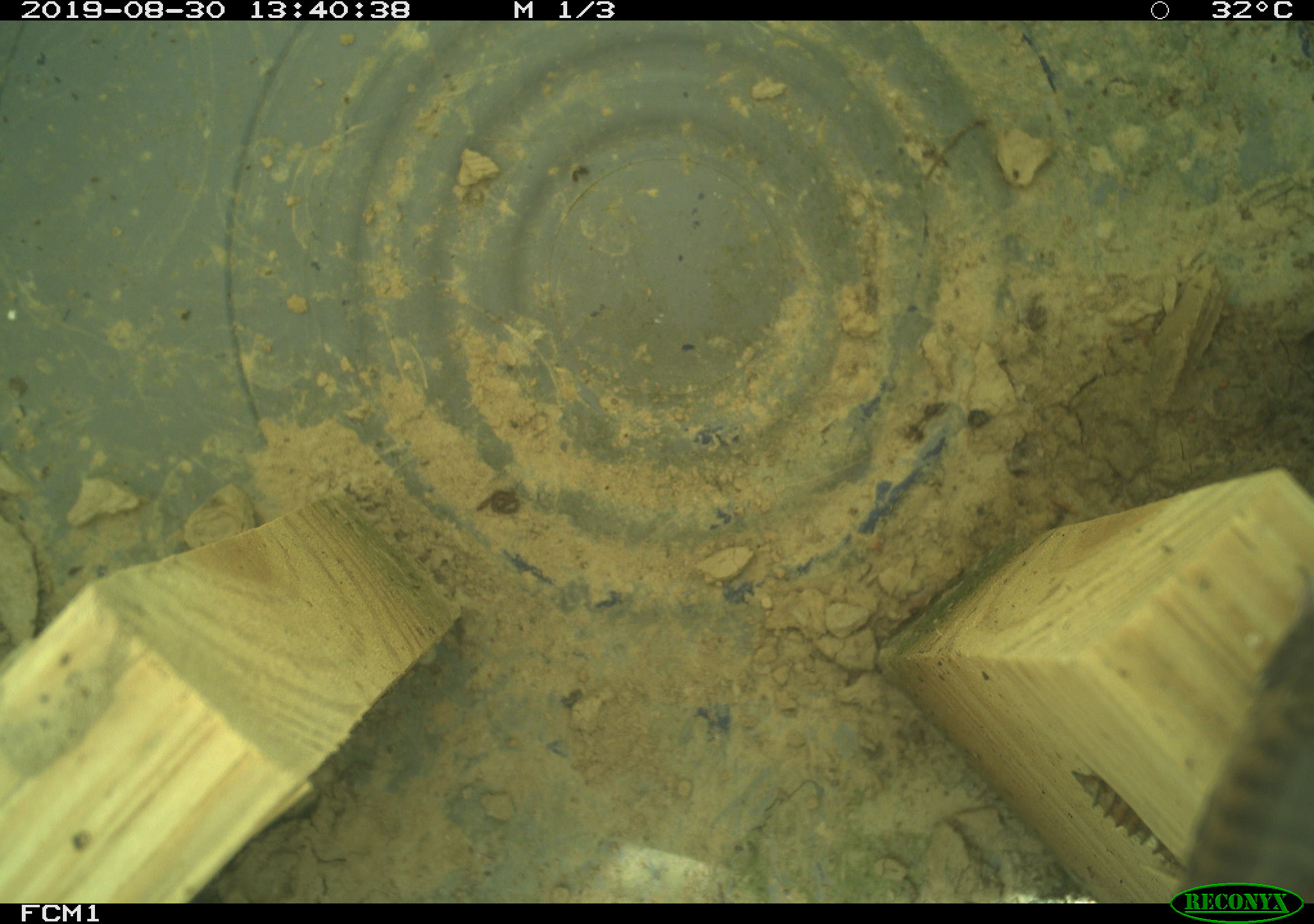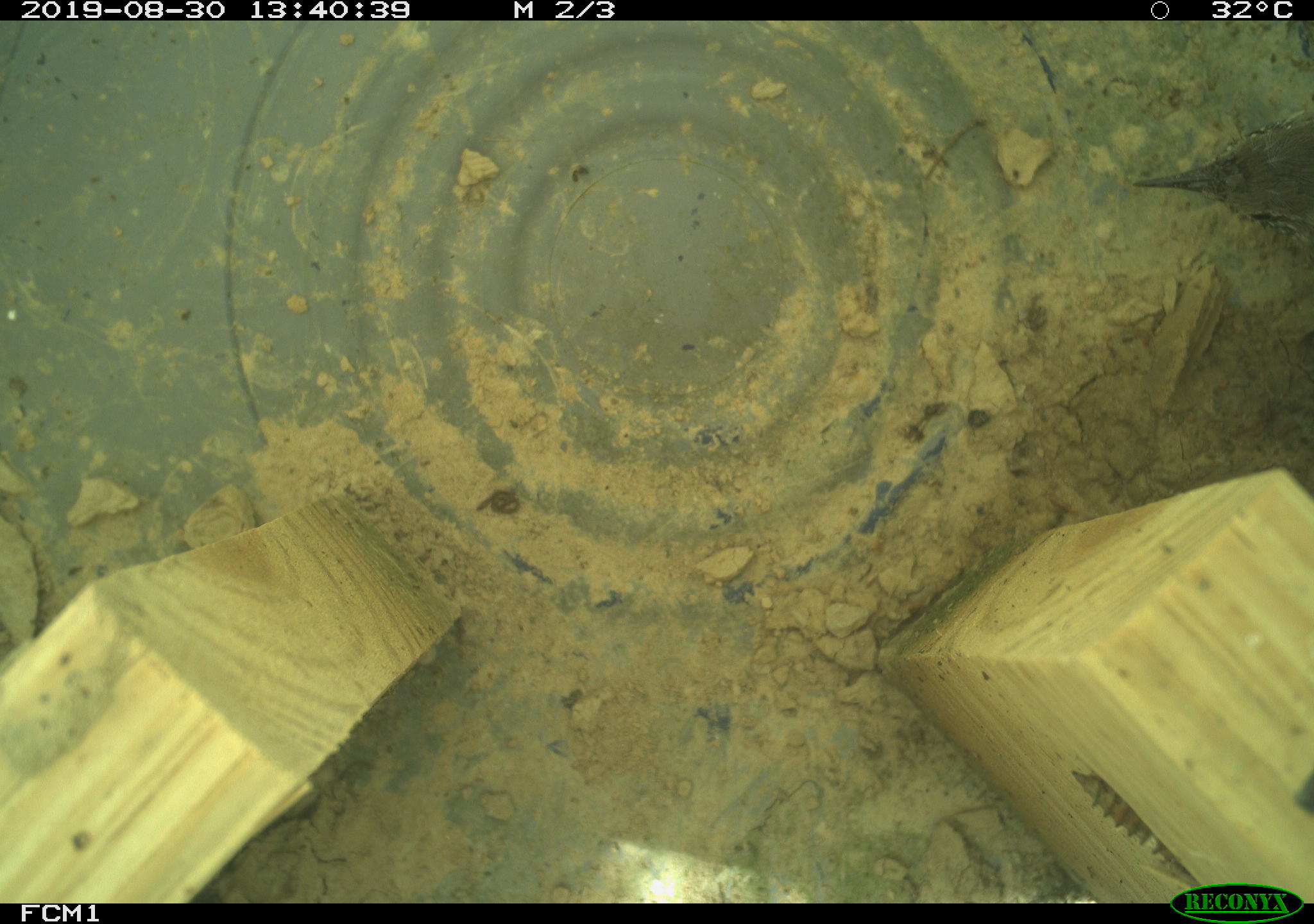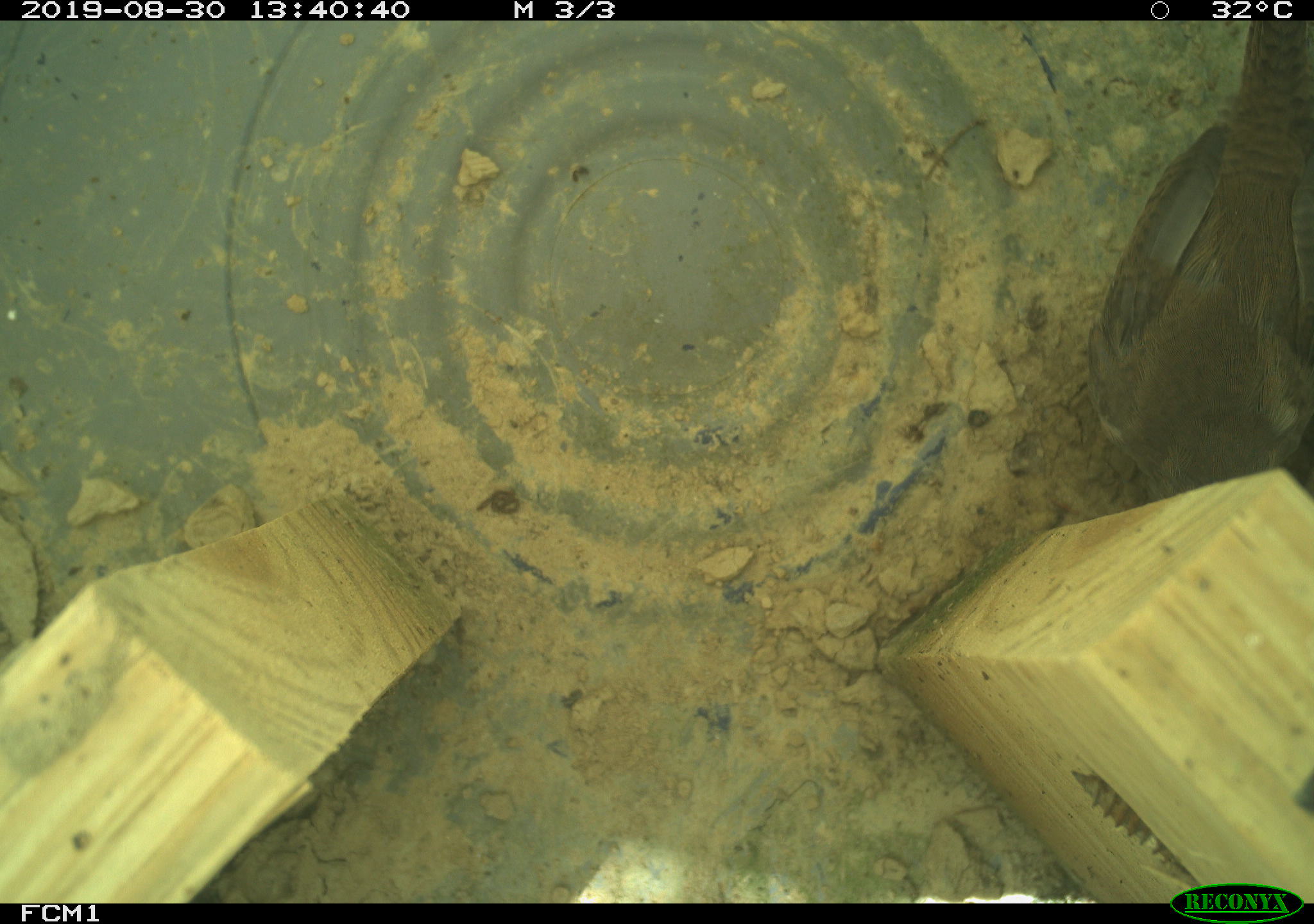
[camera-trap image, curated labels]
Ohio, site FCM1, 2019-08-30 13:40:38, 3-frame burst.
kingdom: Animalia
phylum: Chordata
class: Aves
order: Passeriformes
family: Troglodytidae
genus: Troglodytes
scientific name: Troglodytes aedon aedon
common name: northern house wren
Northern house wren (Troglodytes aedon aedon).